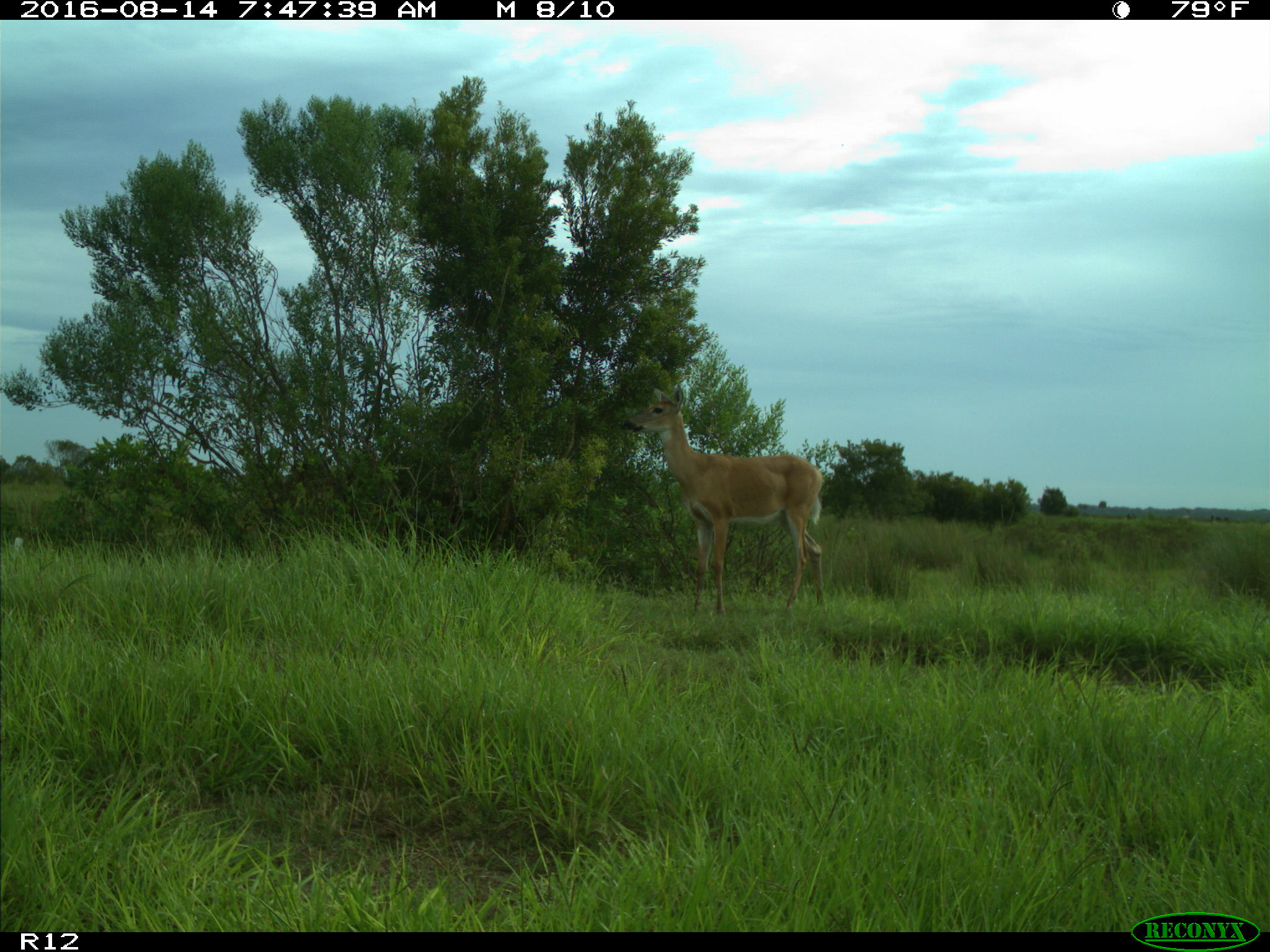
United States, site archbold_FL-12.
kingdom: Animalia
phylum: Chordata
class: Mammalia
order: Artiodactyla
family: Cervidae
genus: Odocoileus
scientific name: Odocoileus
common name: deer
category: unidentified deer